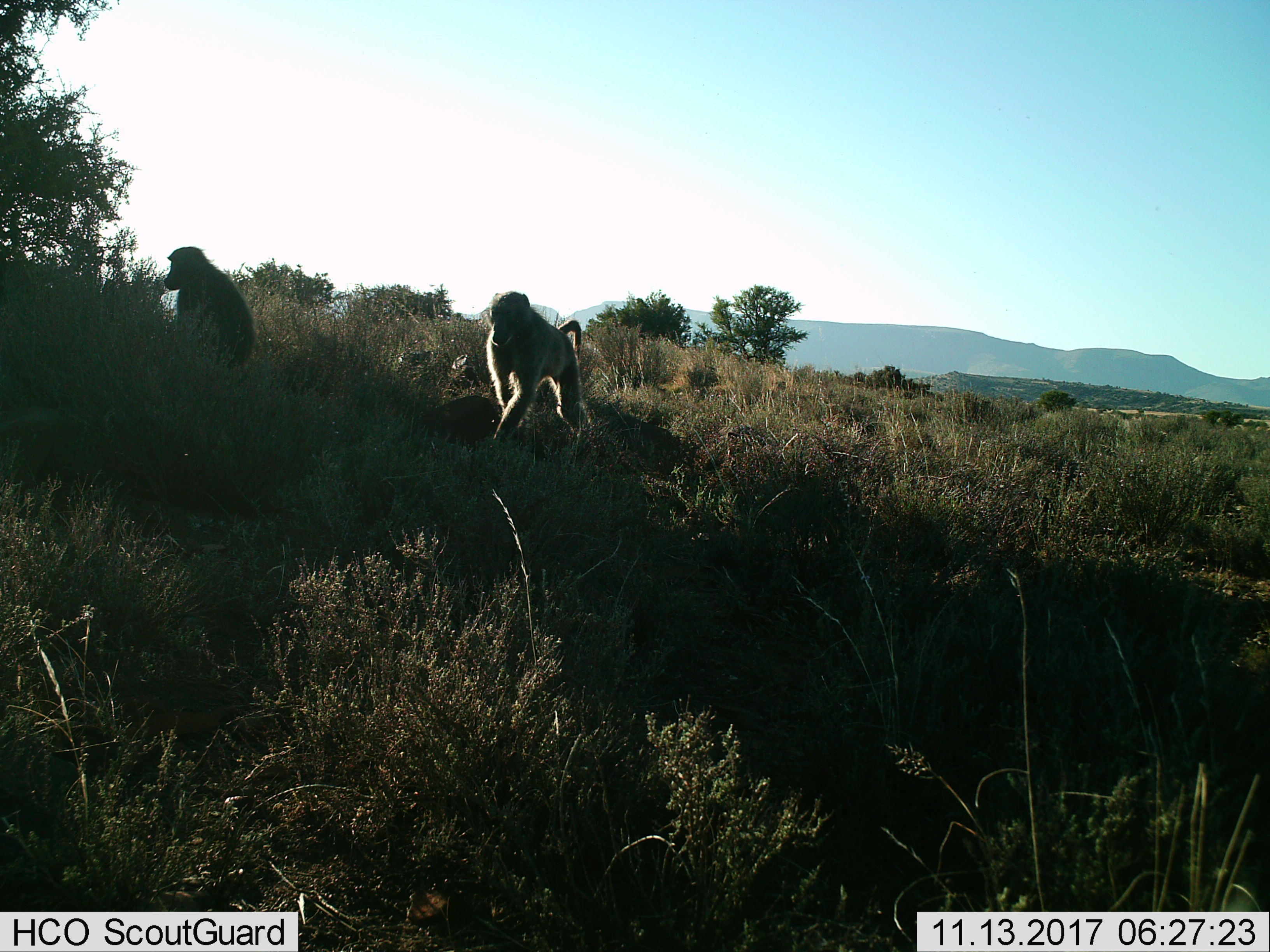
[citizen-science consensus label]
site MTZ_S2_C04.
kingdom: Animalia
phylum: Chordata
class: Mammalia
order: Primates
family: Cercopithecidae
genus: Papio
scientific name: Papio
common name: baboon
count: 2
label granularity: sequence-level